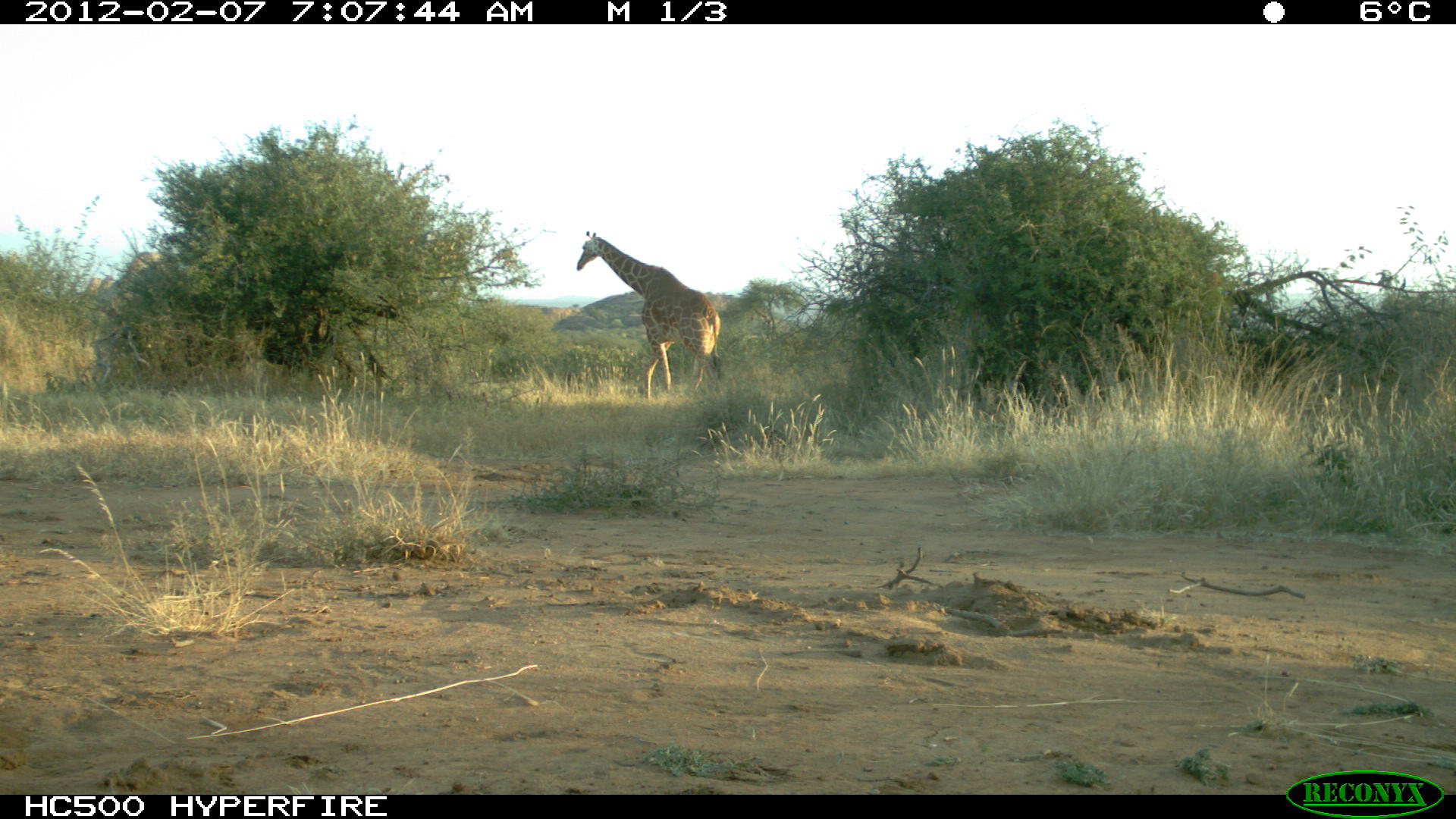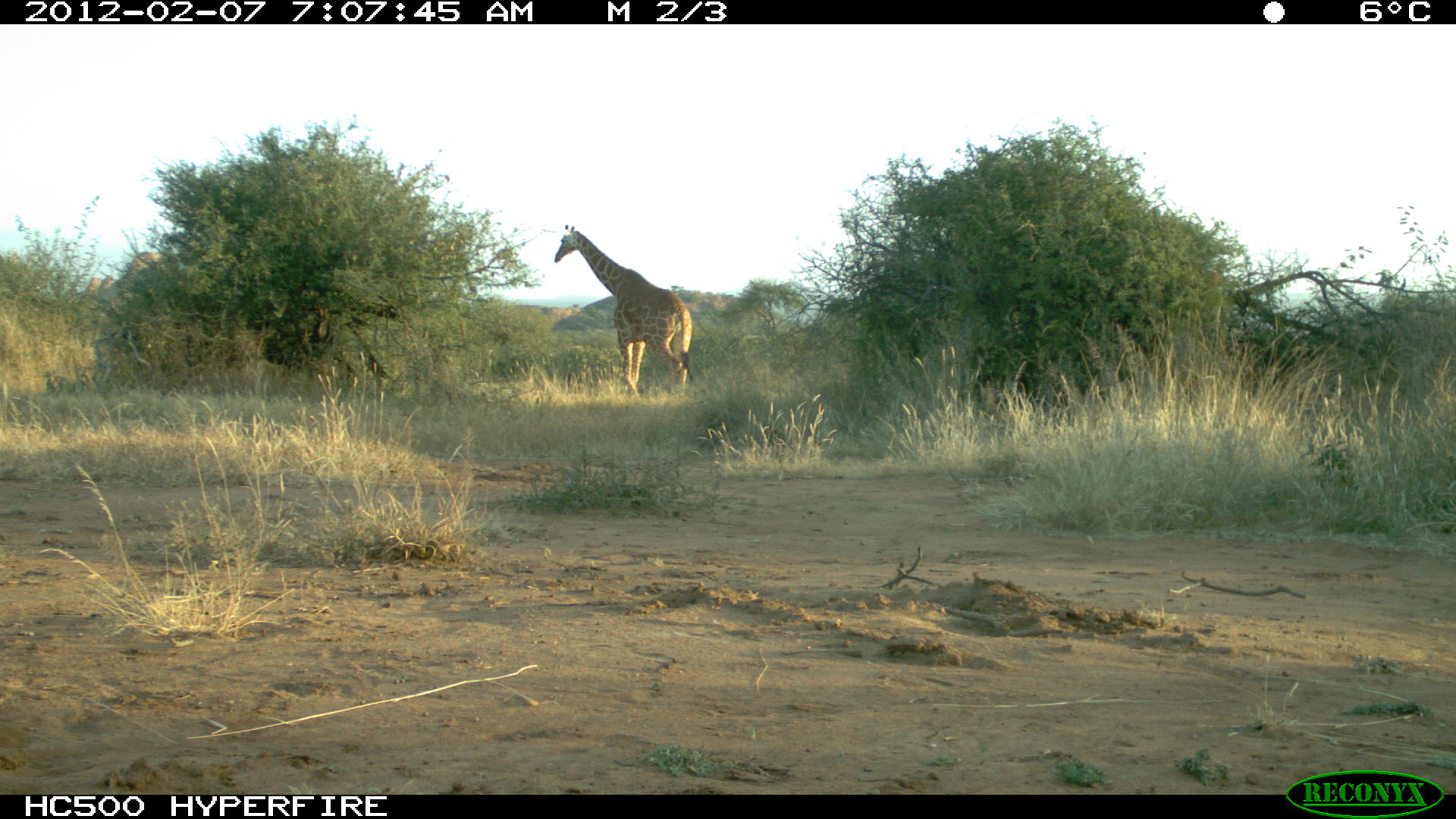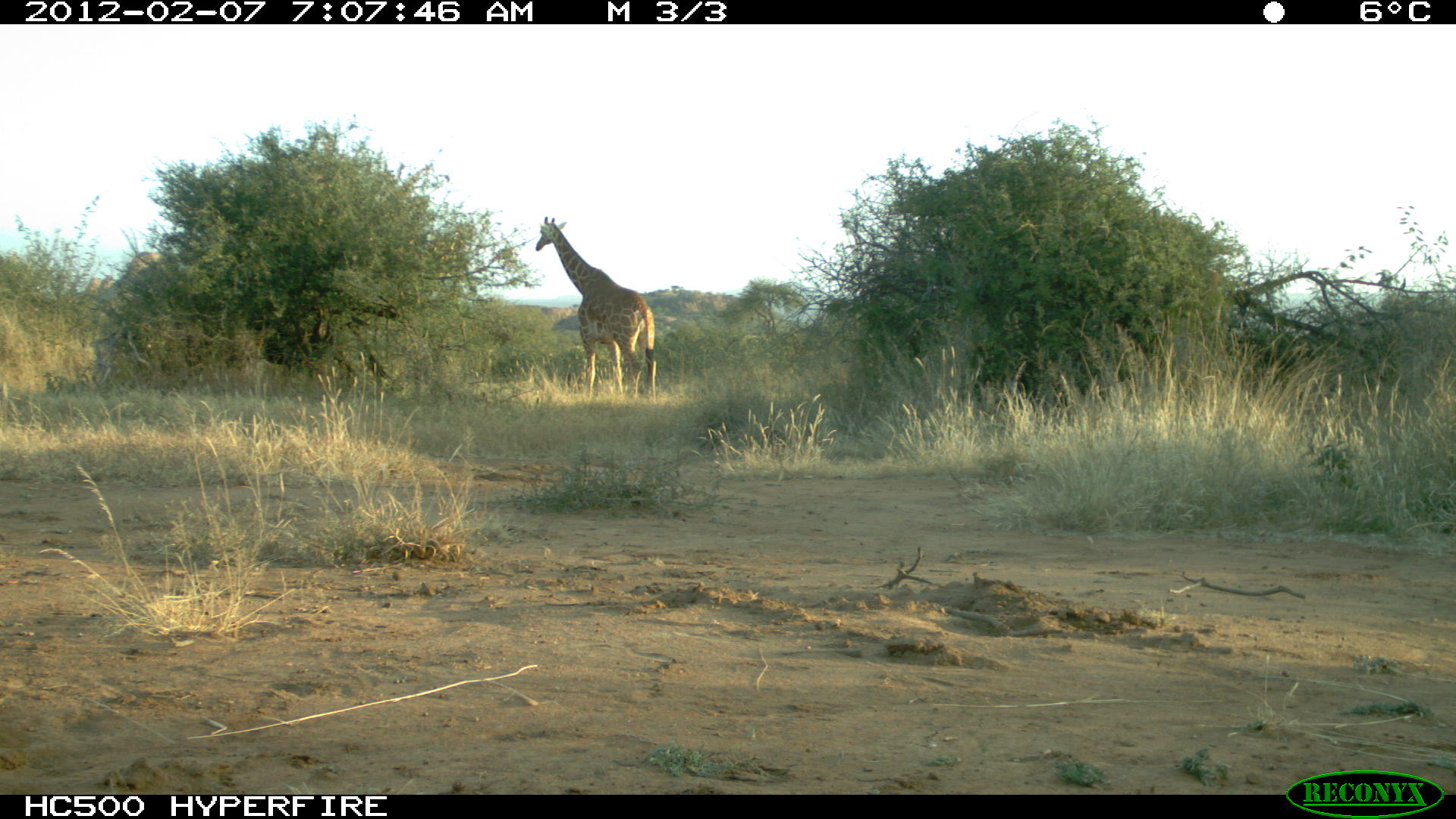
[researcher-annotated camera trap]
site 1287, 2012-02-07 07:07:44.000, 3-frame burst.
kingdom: Animalia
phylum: Chordata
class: Mammalia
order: Artiodactyla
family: Giraffidae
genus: Giraffa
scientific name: Giraffa camelopardalis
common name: giraffe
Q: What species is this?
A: Giraffa camelopardalis (giraffe).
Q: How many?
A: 1.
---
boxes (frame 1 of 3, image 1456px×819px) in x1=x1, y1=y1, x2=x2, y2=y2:
giraffa camelopardalis: x1=576, y1=230, x2=722, y2=400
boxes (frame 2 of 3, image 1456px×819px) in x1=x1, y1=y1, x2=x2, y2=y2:
giraffa camelopardalis: x1=554, y1=224, x2=695, y2=399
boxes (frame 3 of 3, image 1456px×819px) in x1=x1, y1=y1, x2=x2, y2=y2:
giraffa camelopardalis: x1=535, y1=216, x2=656, y2=402